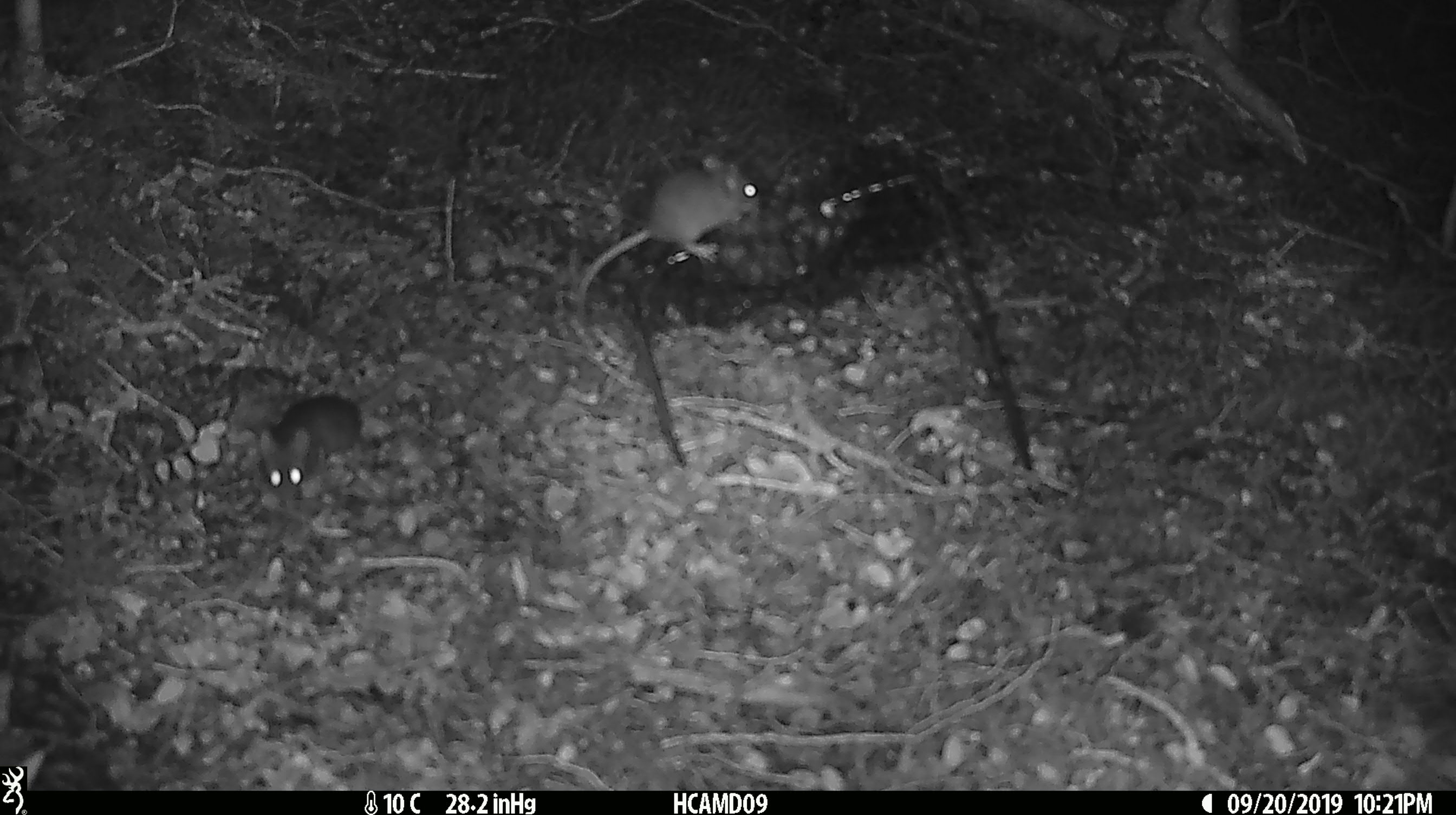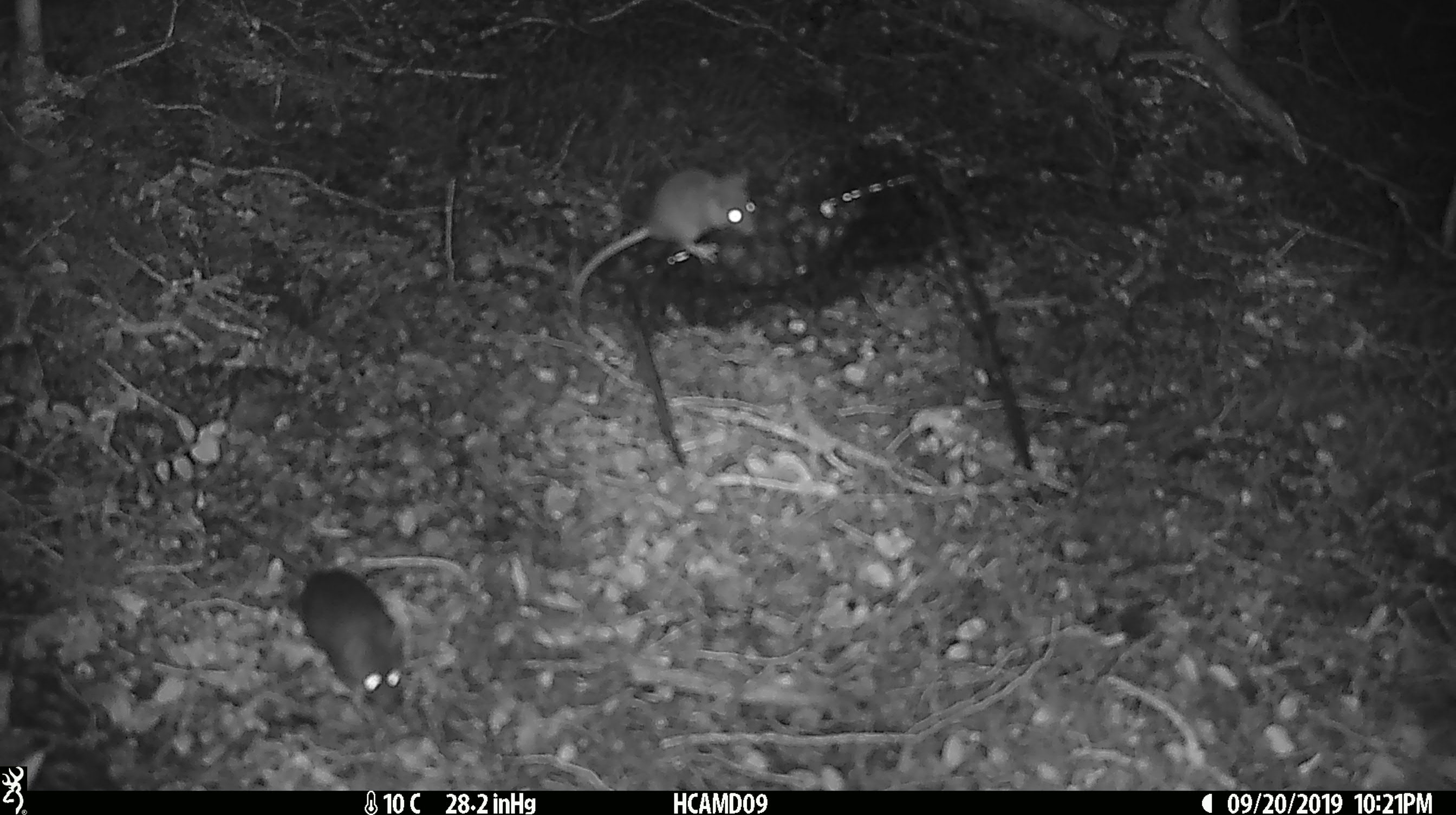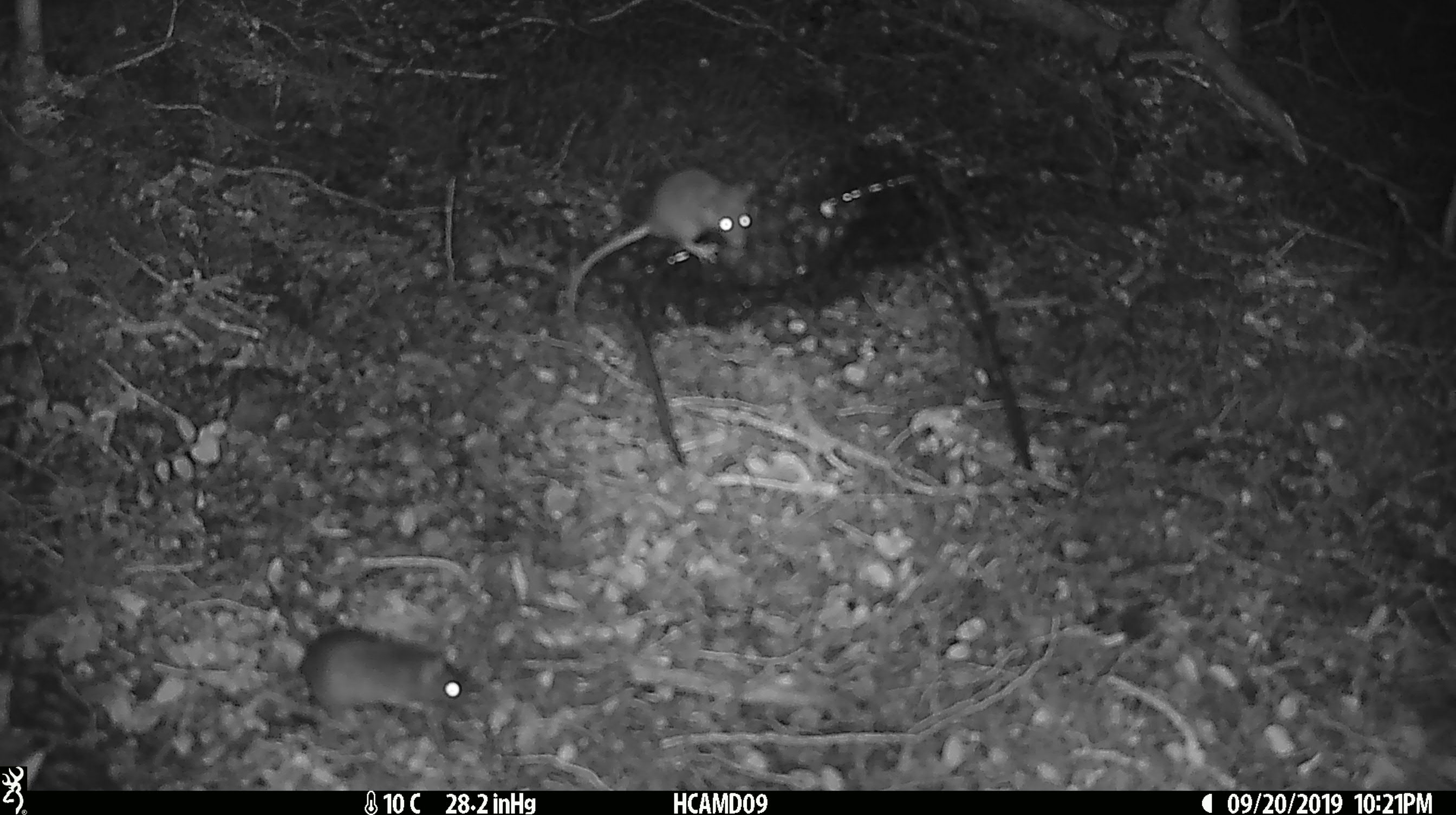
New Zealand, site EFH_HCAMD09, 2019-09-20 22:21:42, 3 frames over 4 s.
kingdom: Animalia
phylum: Chordata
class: Mammalia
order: Rodentia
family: Muridae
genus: Mus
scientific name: Mus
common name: mouse